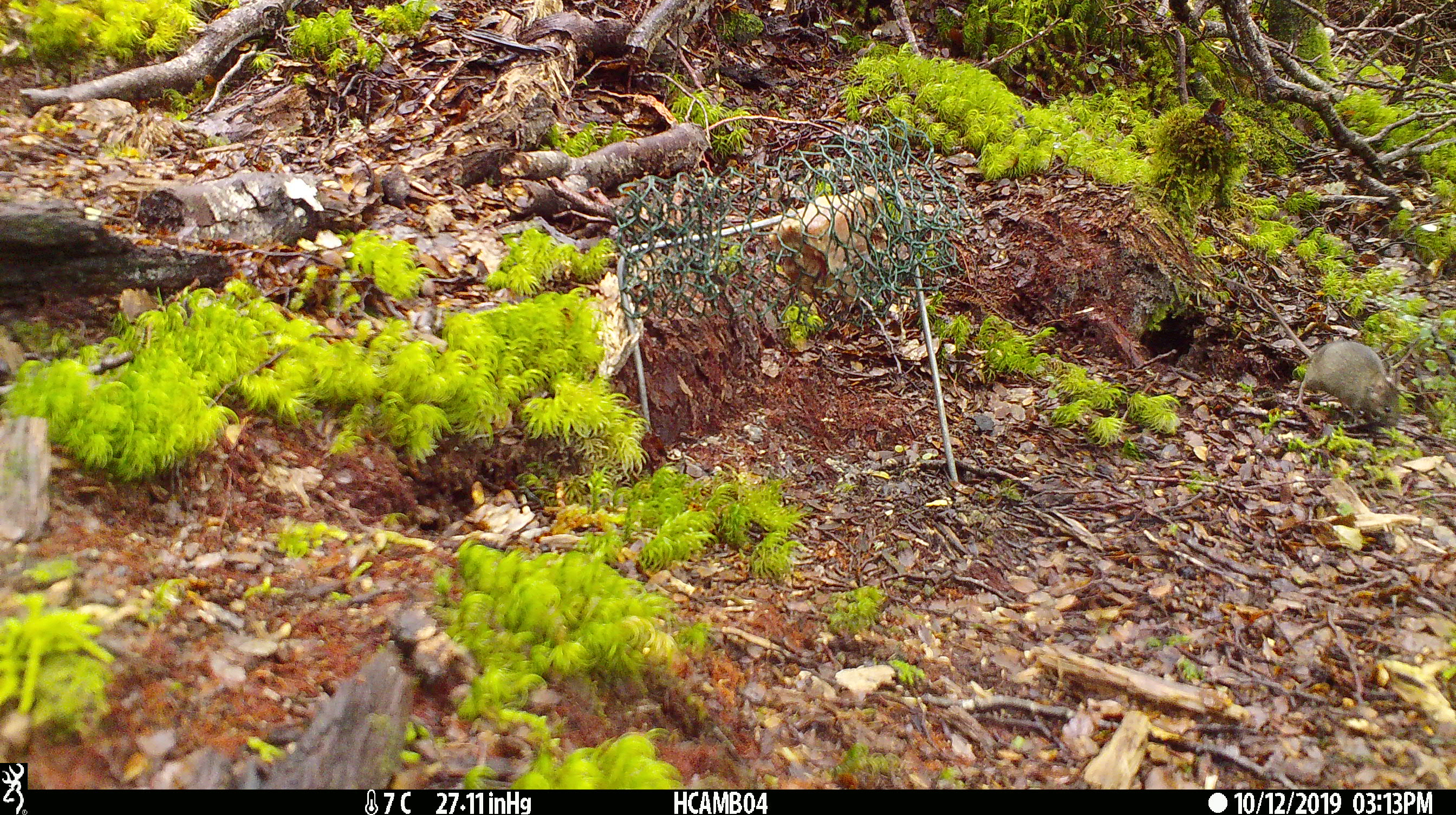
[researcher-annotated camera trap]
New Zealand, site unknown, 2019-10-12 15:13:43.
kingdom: Animalia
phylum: Chordata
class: Mammalia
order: Rodentia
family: Muridae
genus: Mus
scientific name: Mus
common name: mouse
Mouse (Mus).